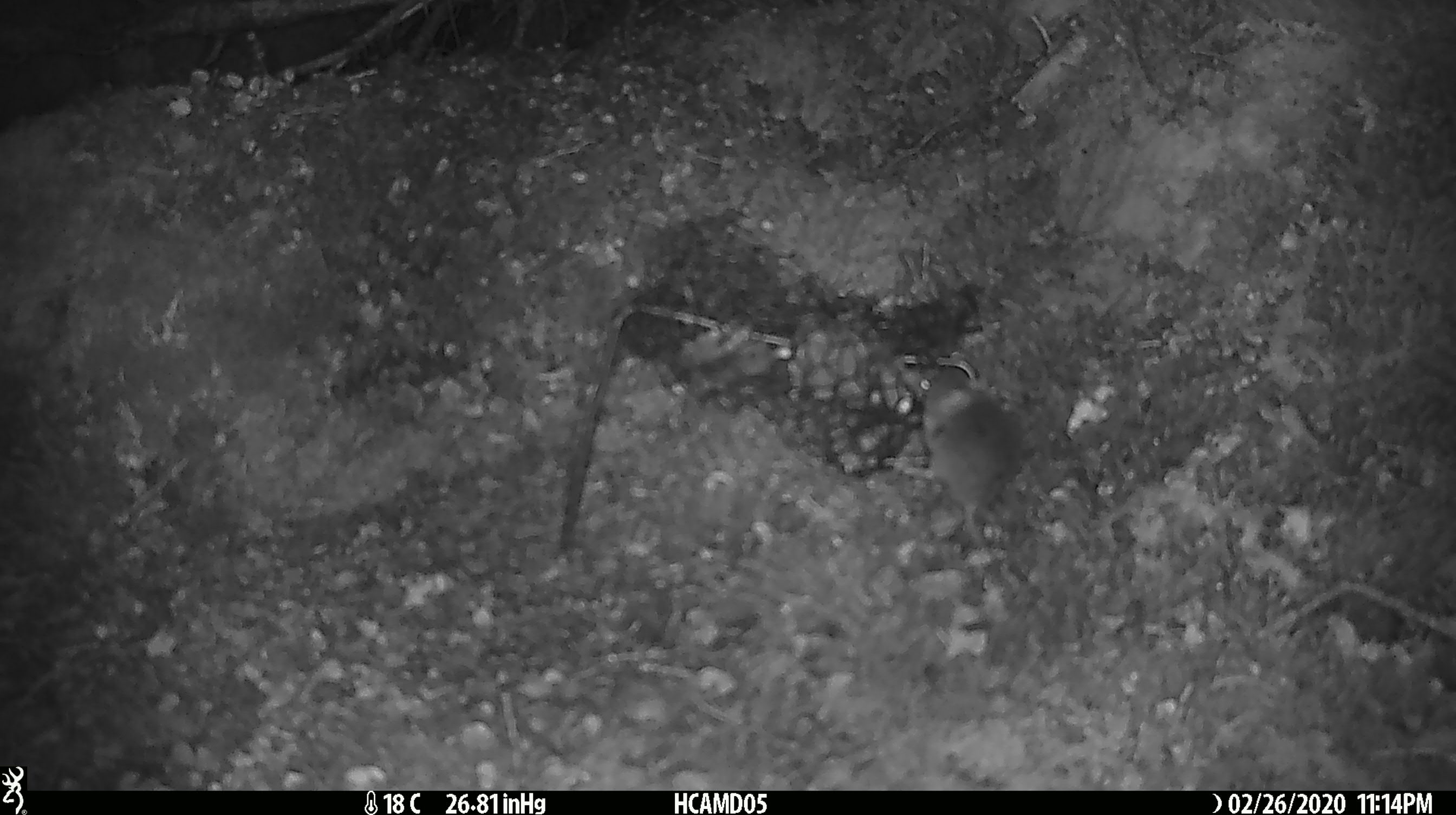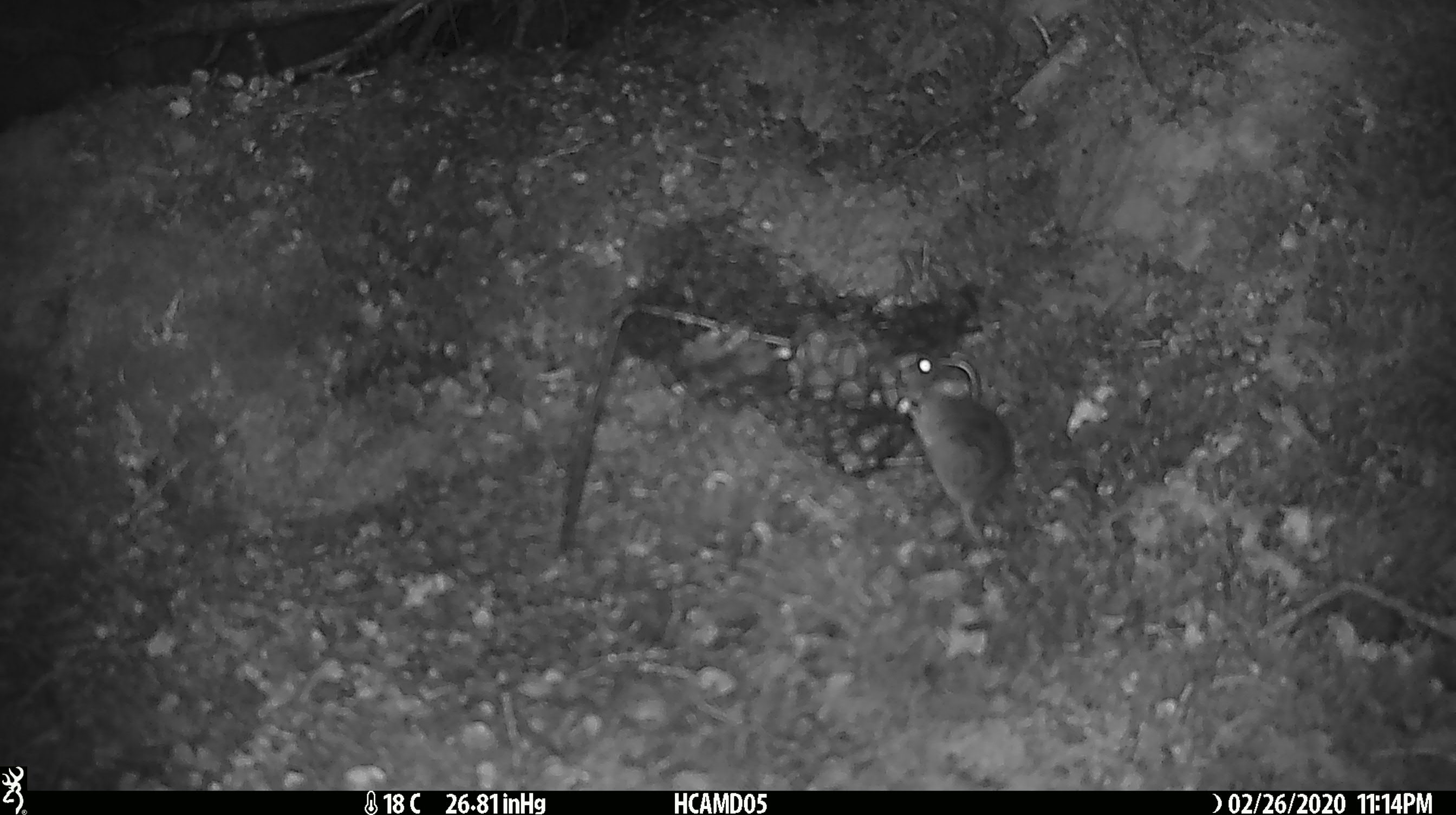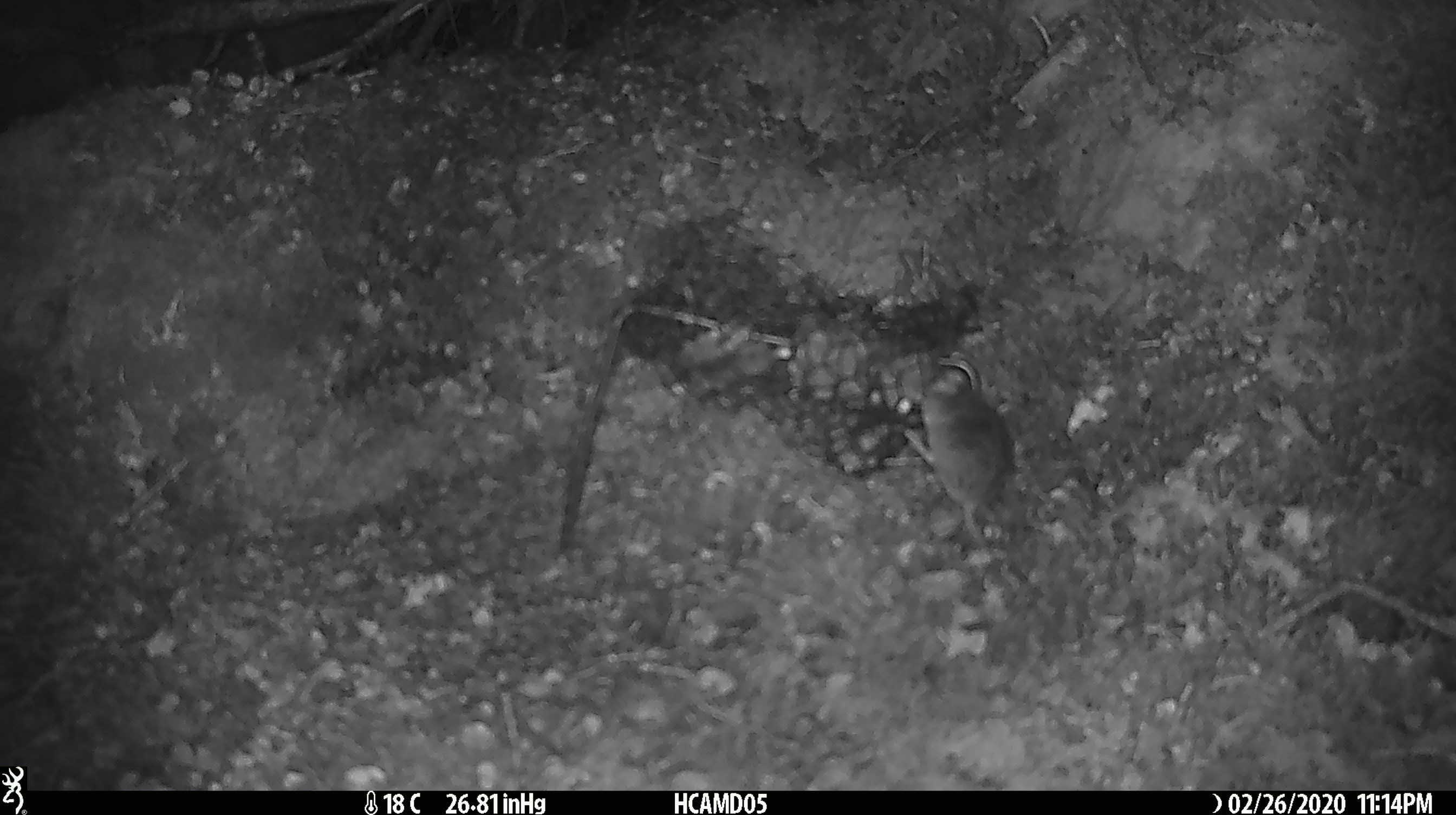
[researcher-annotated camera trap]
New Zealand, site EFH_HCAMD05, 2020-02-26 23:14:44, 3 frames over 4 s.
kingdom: Animalia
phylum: Chordata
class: Mammalia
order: Rodentia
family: Muridae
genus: Mus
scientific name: Mus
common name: mouse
Mouse (Mus).